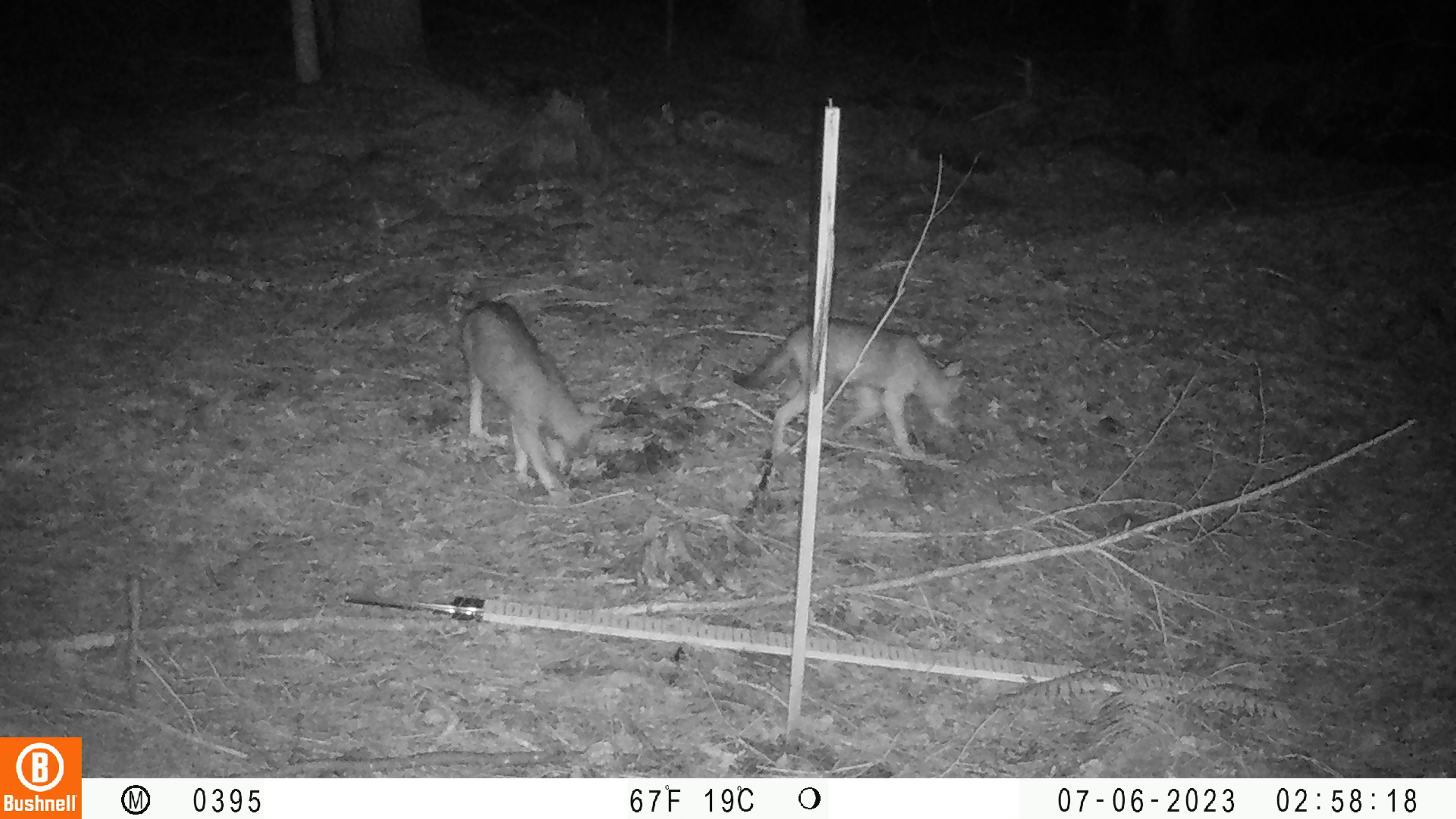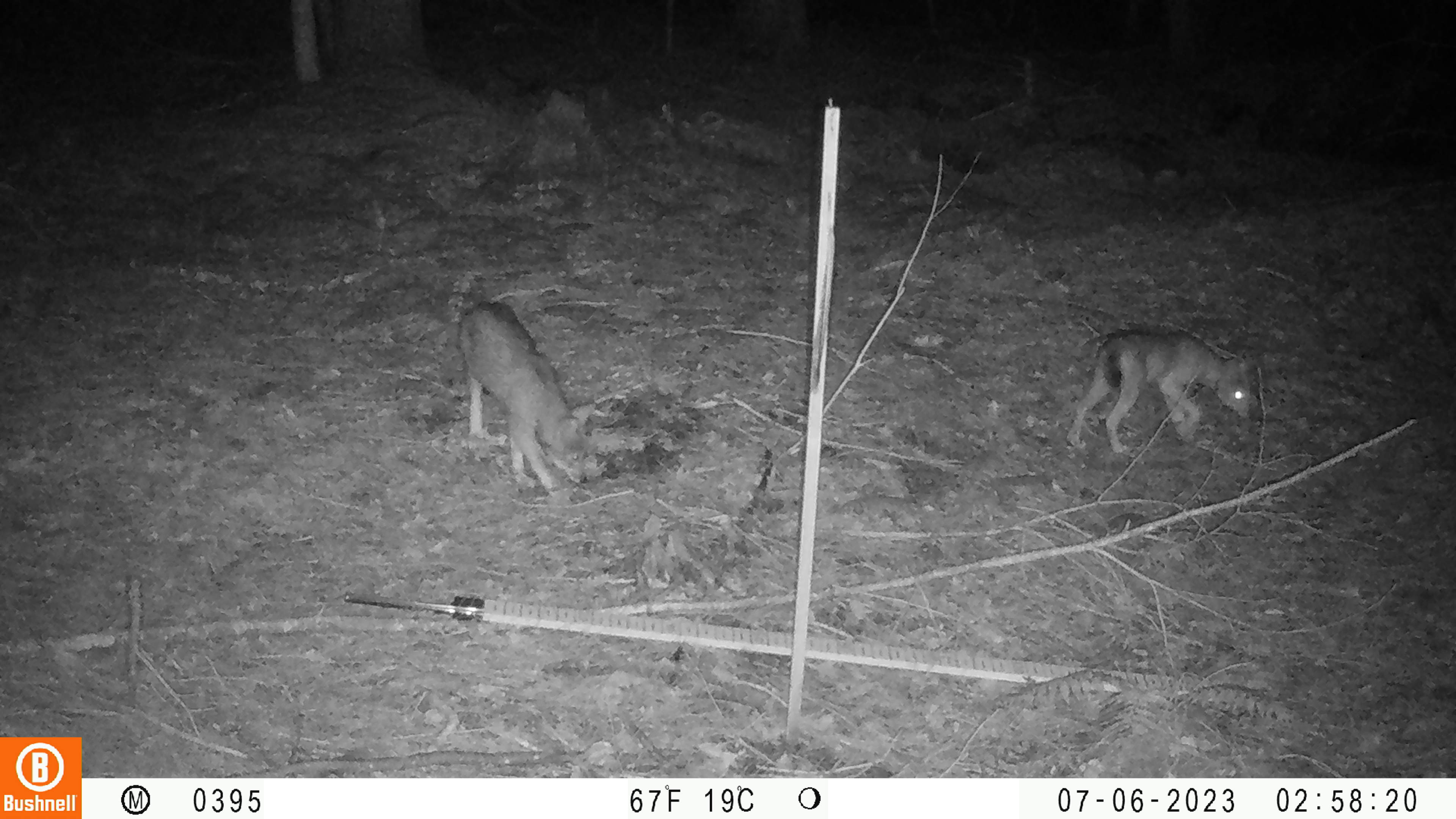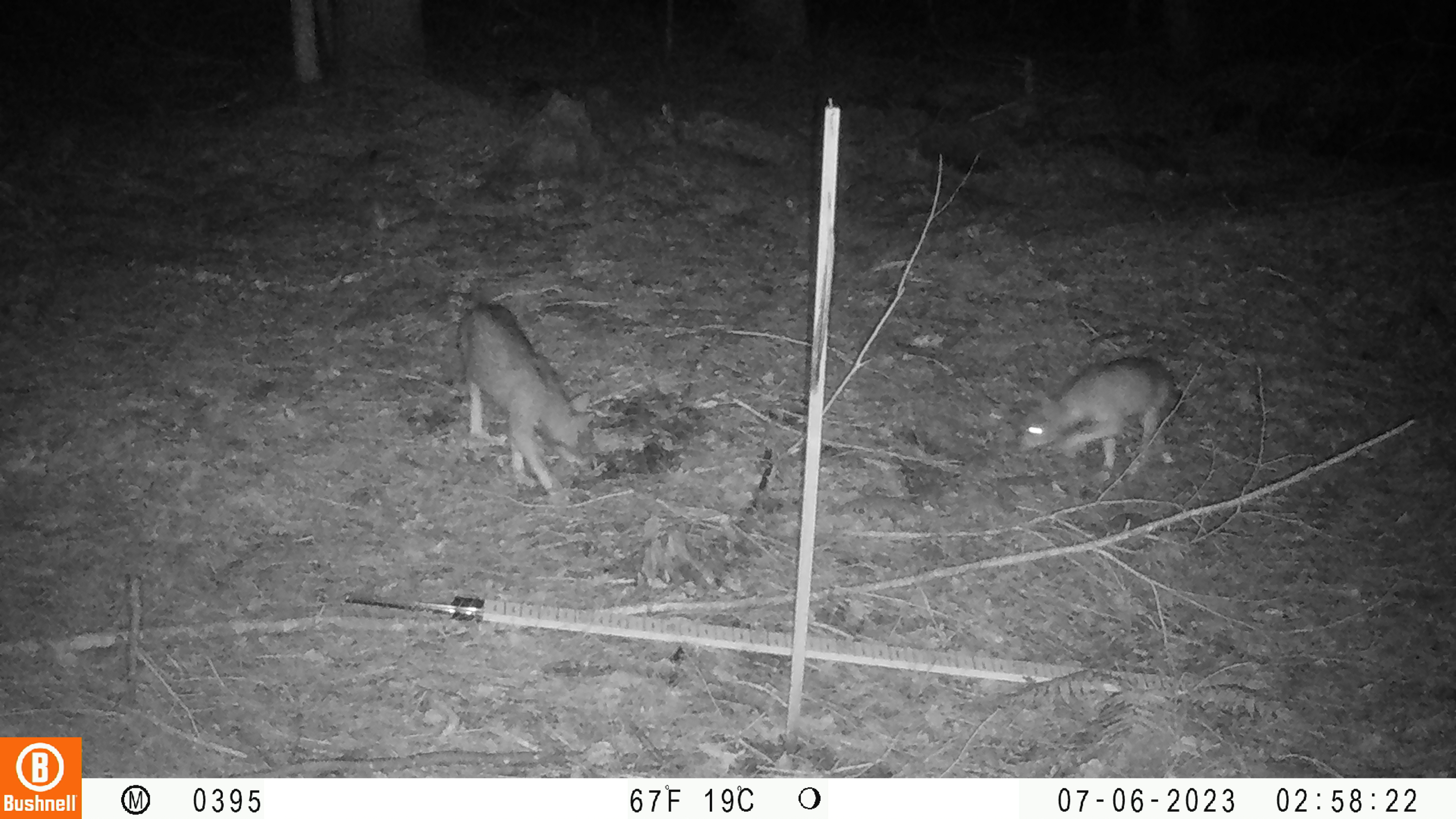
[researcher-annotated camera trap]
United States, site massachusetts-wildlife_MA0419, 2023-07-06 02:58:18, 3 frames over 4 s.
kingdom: Animalia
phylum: Chordata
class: Mammalia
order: Carnivora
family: Canidae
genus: Urocyon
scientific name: Urocyon cinereoargenteus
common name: gray fox